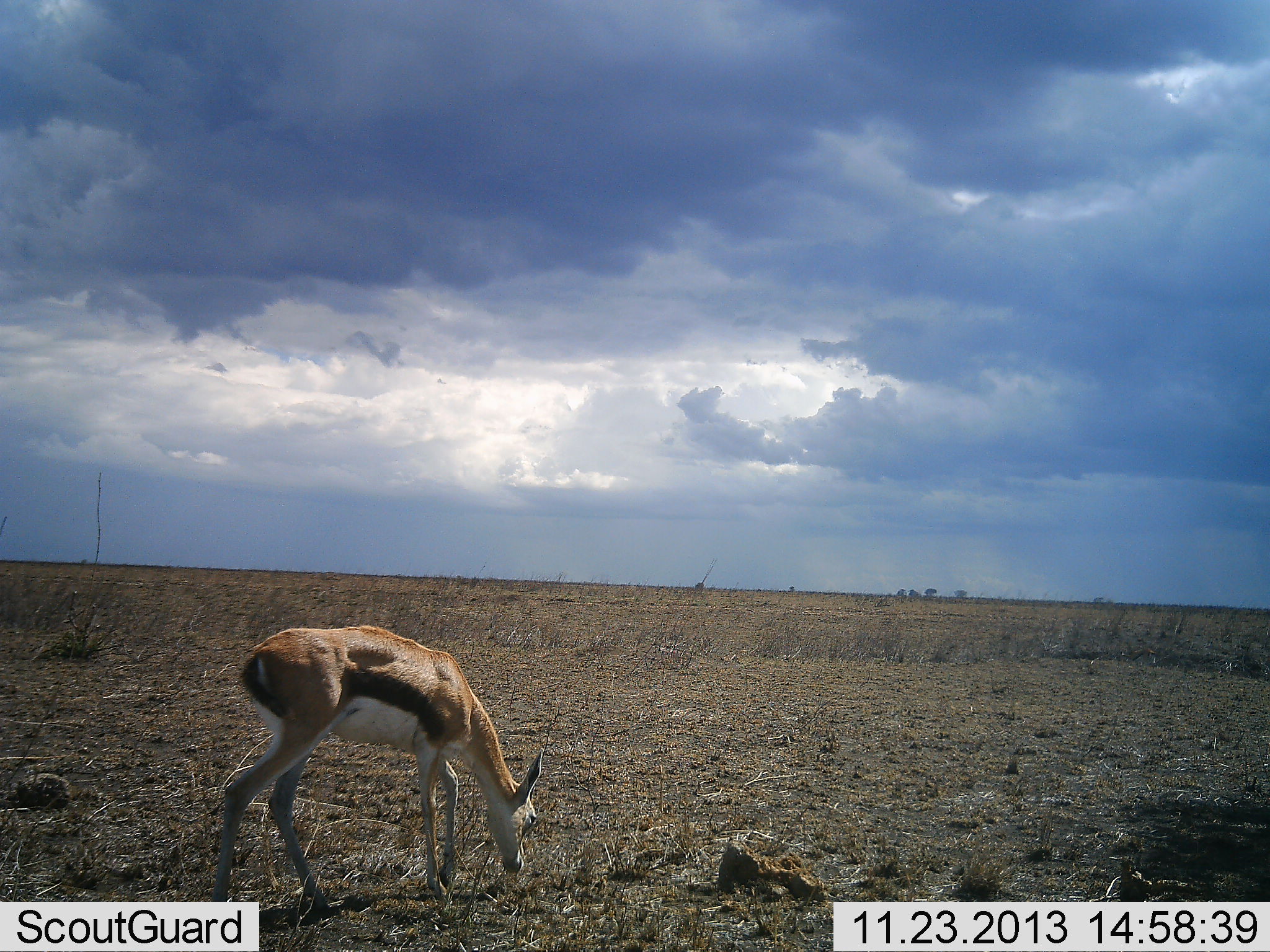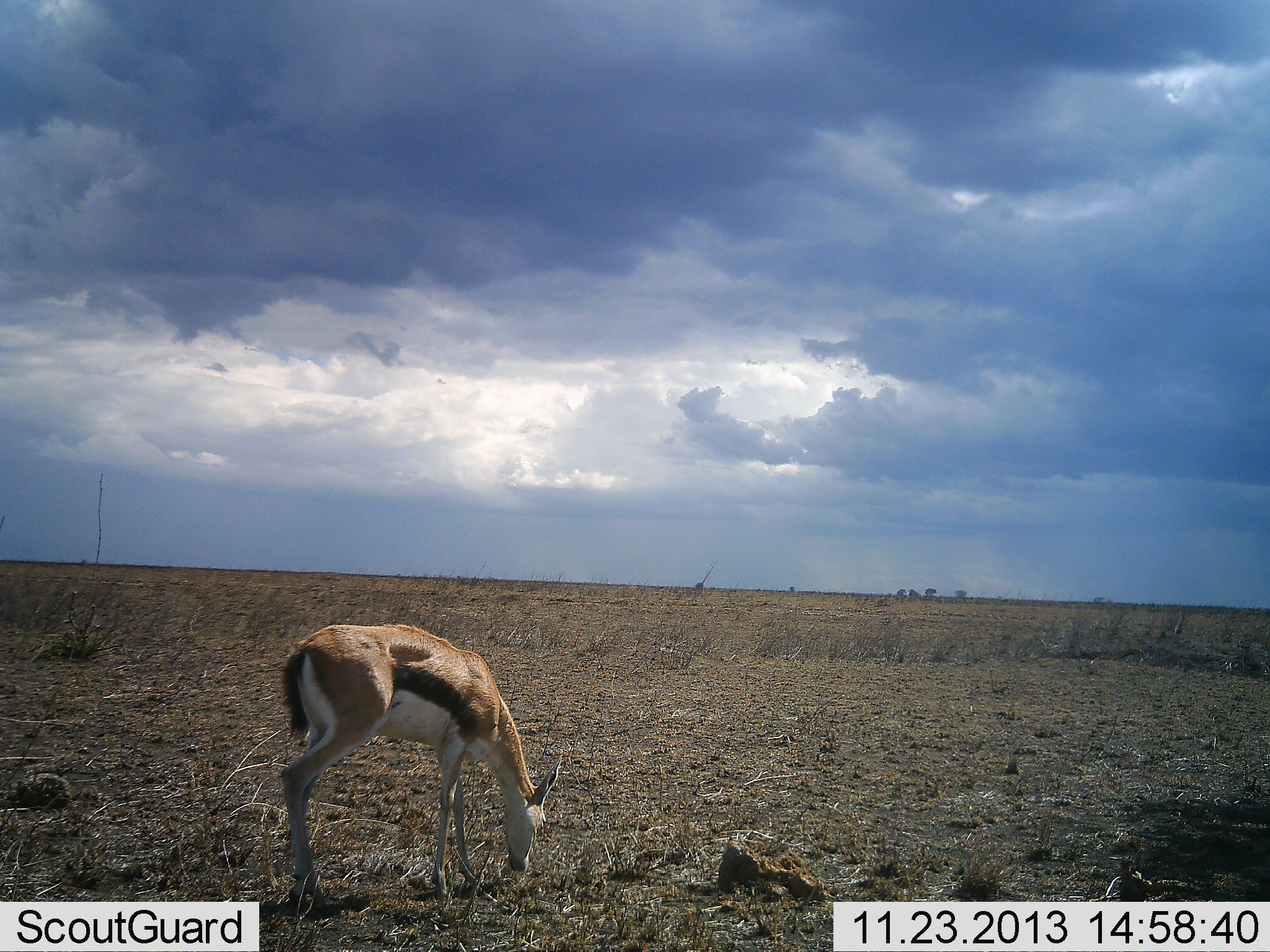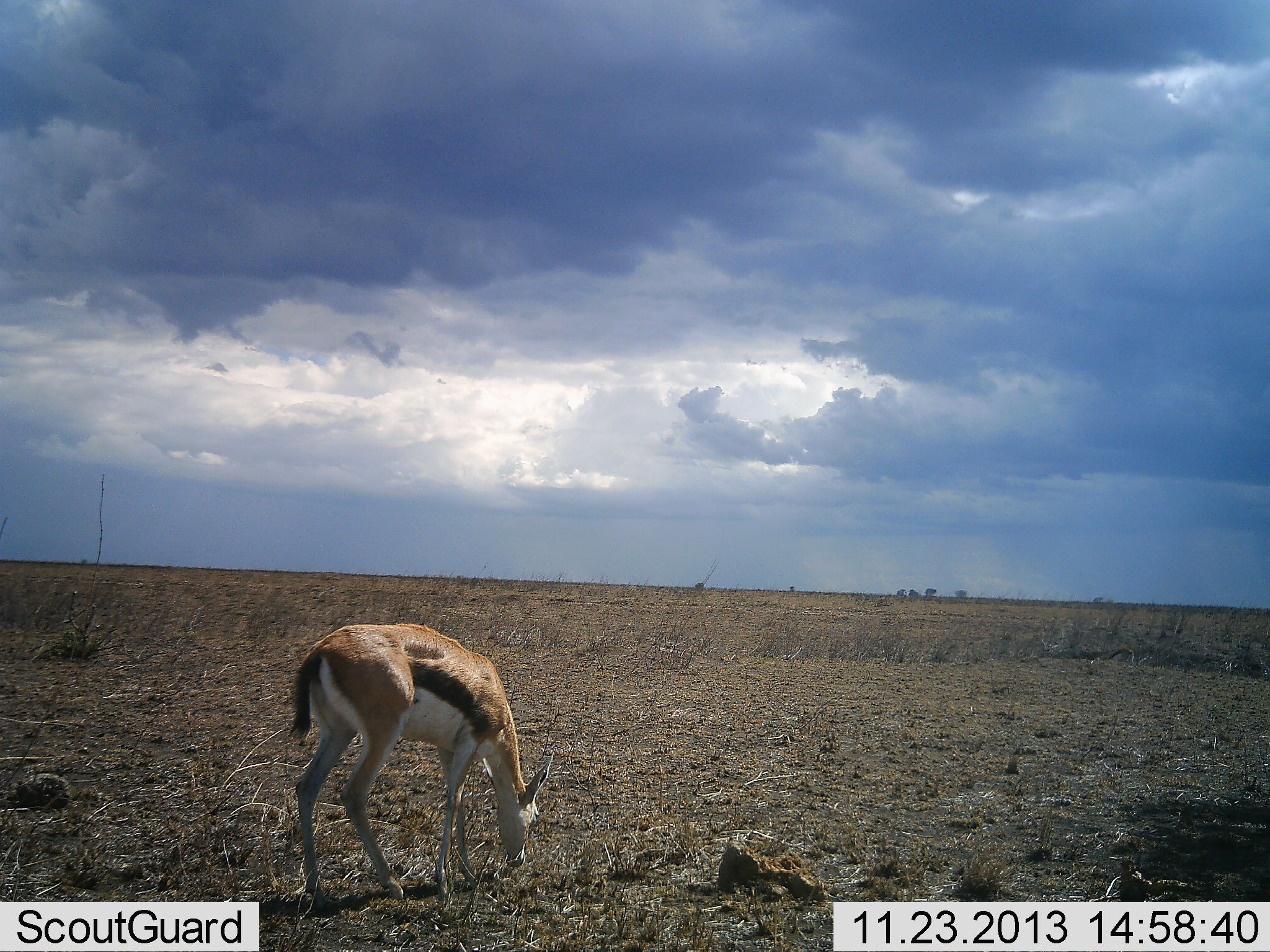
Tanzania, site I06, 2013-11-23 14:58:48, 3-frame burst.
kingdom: Animalia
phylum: Chordata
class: Mammalia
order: Artiodactyla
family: Bovidae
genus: Eudorcas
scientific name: Eudorcas thomsonii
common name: thomson's gazelle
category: gazellethomsons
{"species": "gazellethomsons (thomson's gazelle) (Eudorcas thomsonii)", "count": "1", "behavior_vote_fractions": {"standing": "20%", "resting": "10%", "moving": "0%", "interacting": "0%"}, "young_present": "0%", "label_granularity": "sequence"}